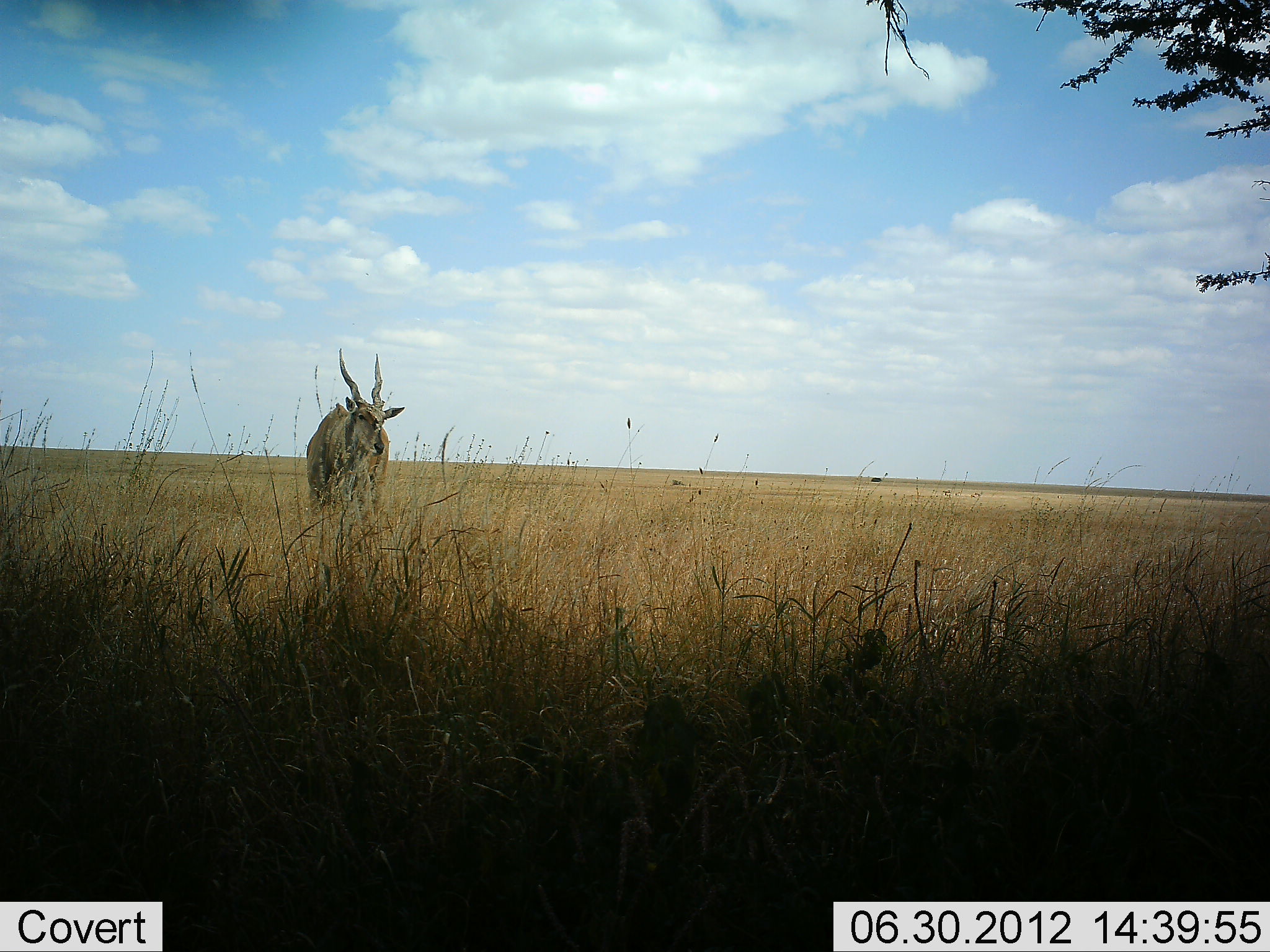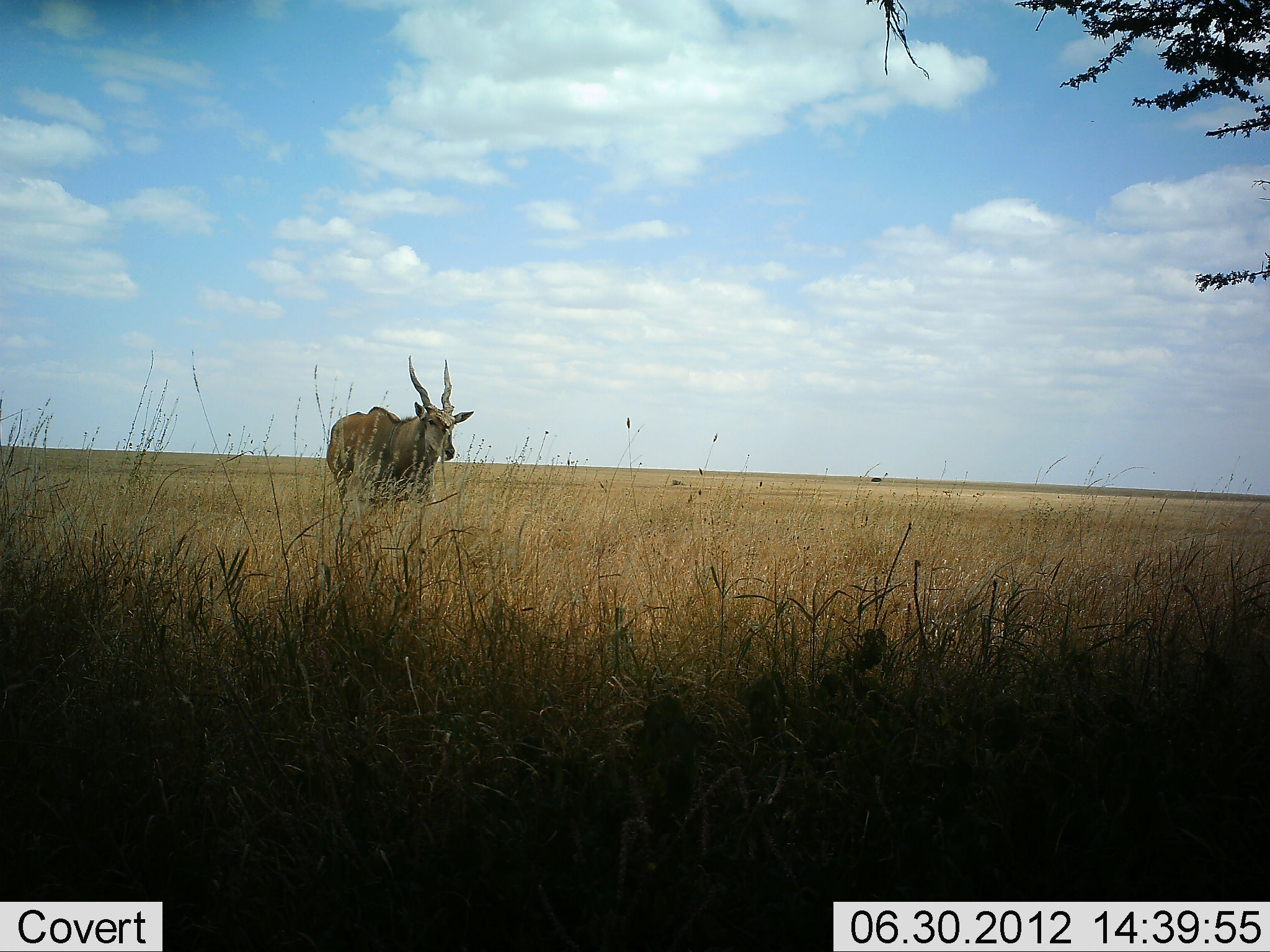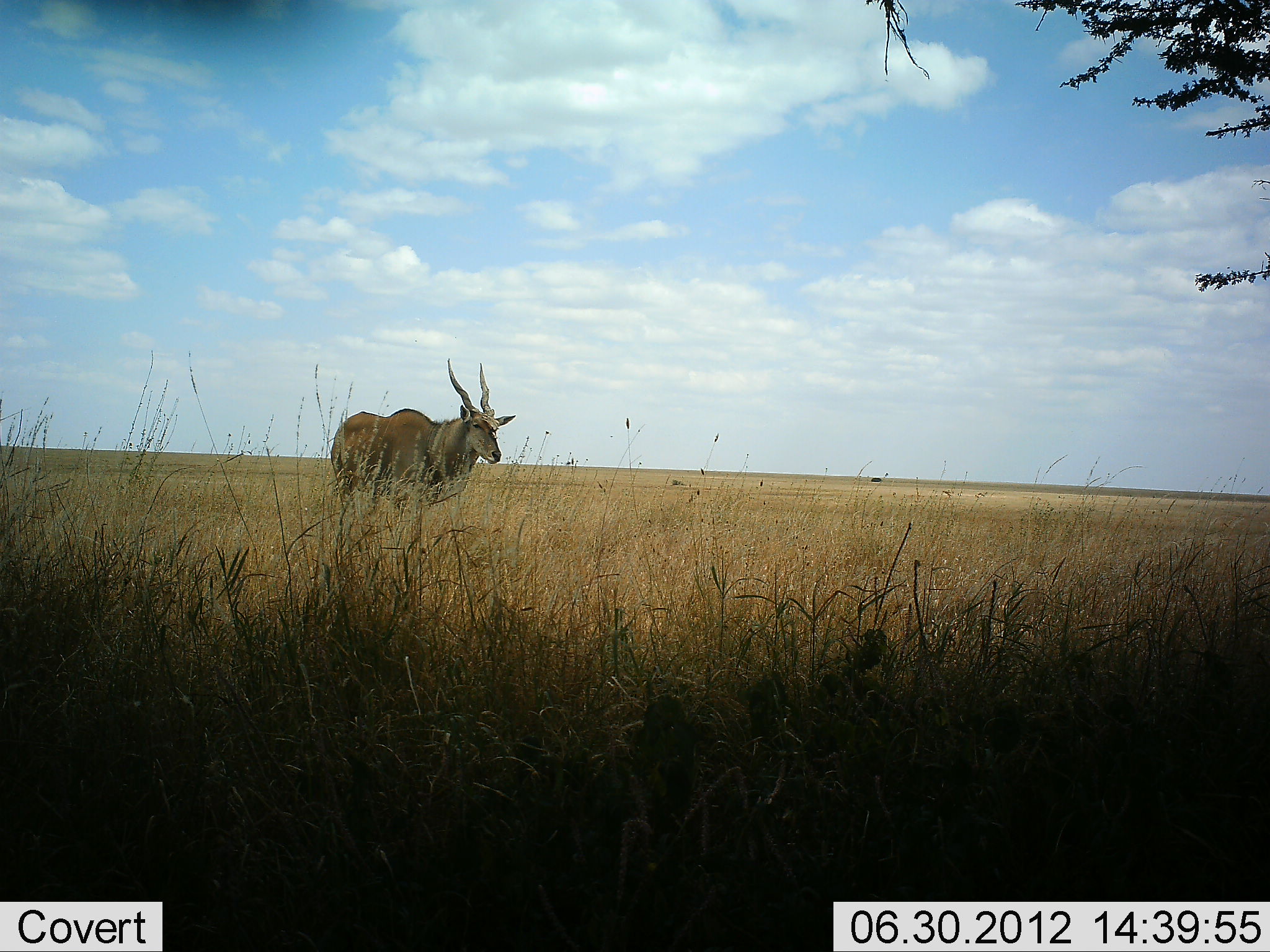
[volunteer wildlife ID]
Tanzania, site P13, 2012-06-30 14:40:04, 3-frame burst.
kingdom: Animalia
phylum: Chordata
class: Mammalia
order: Artiodactyla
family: Bovidae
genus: Tragelaphus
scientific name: Tragelaphus oryx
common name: eland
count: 1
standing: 10%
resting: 0%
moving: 90%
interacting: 0%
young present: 0%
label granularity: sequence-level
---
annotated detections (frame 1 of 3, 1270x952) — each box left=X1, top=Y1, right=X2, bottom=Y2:
animal: left=307, top=347, right=405, bottom=526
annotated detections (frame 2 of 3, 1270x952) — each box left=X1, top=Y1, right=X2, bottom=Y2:
animal: left=325, top=357, right=475, bottom=515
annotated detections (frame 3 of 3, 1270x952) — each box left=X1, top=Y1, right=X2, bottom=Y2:
animal: left=329, top=358, right=516, bottom=558